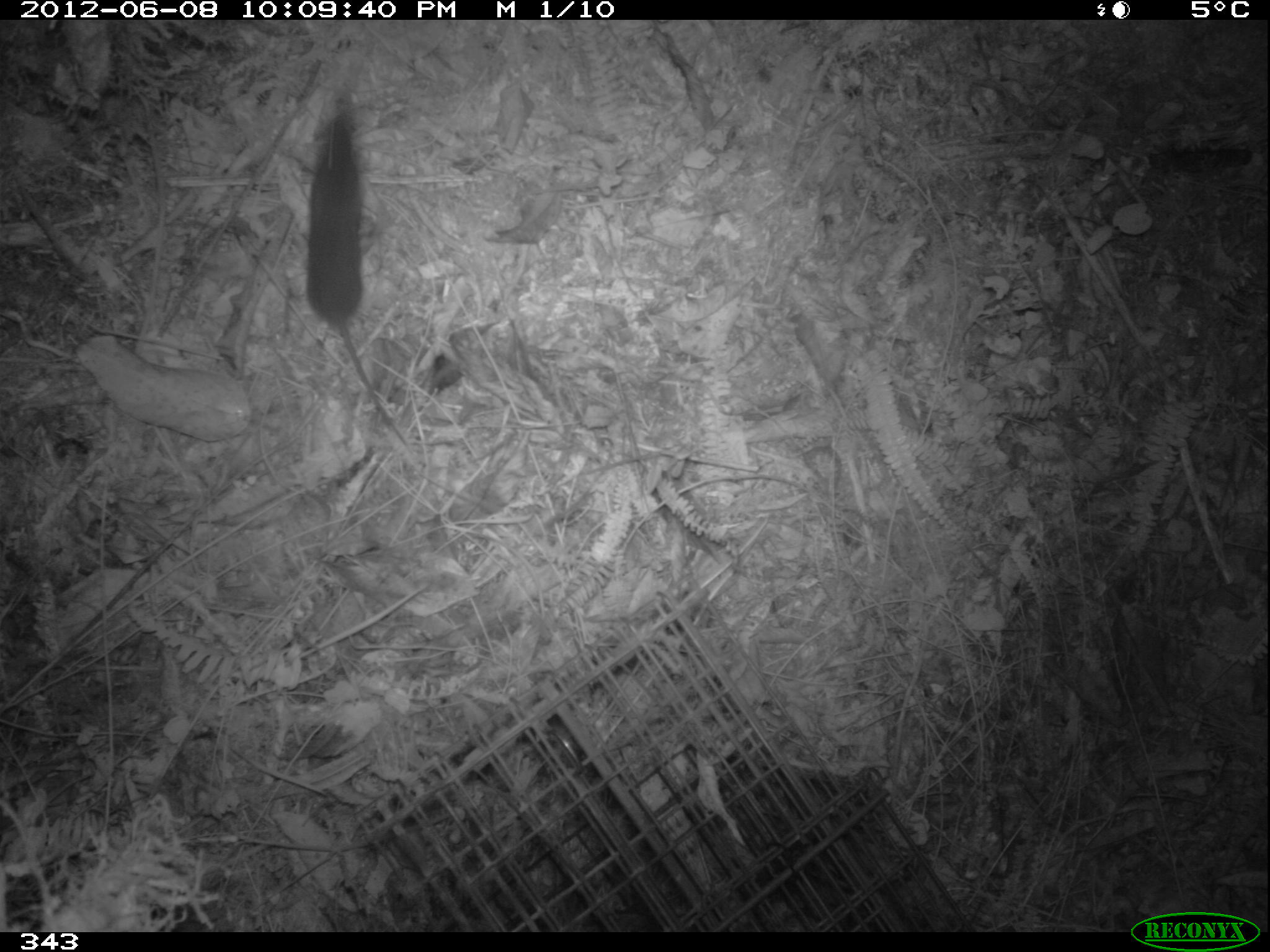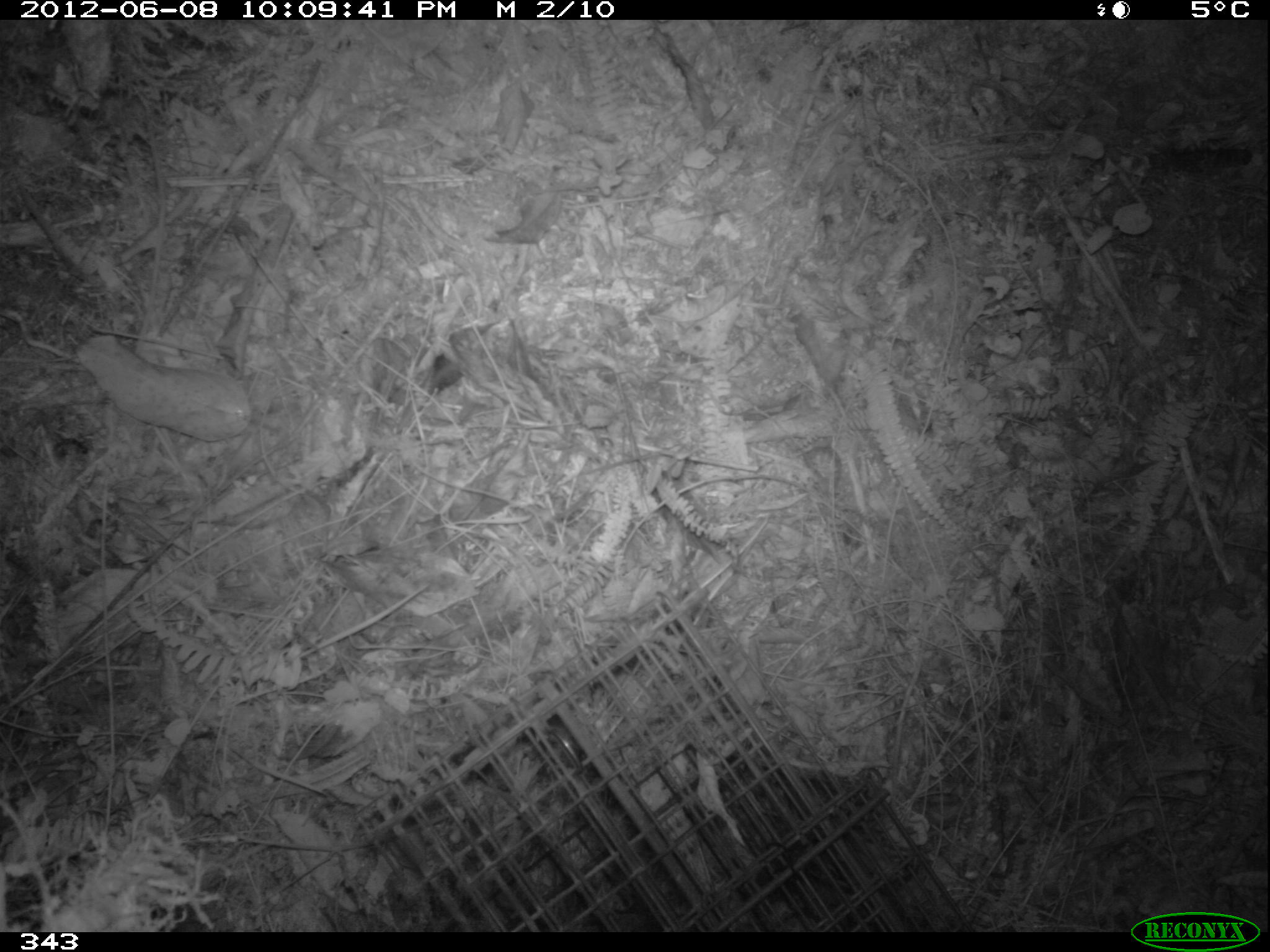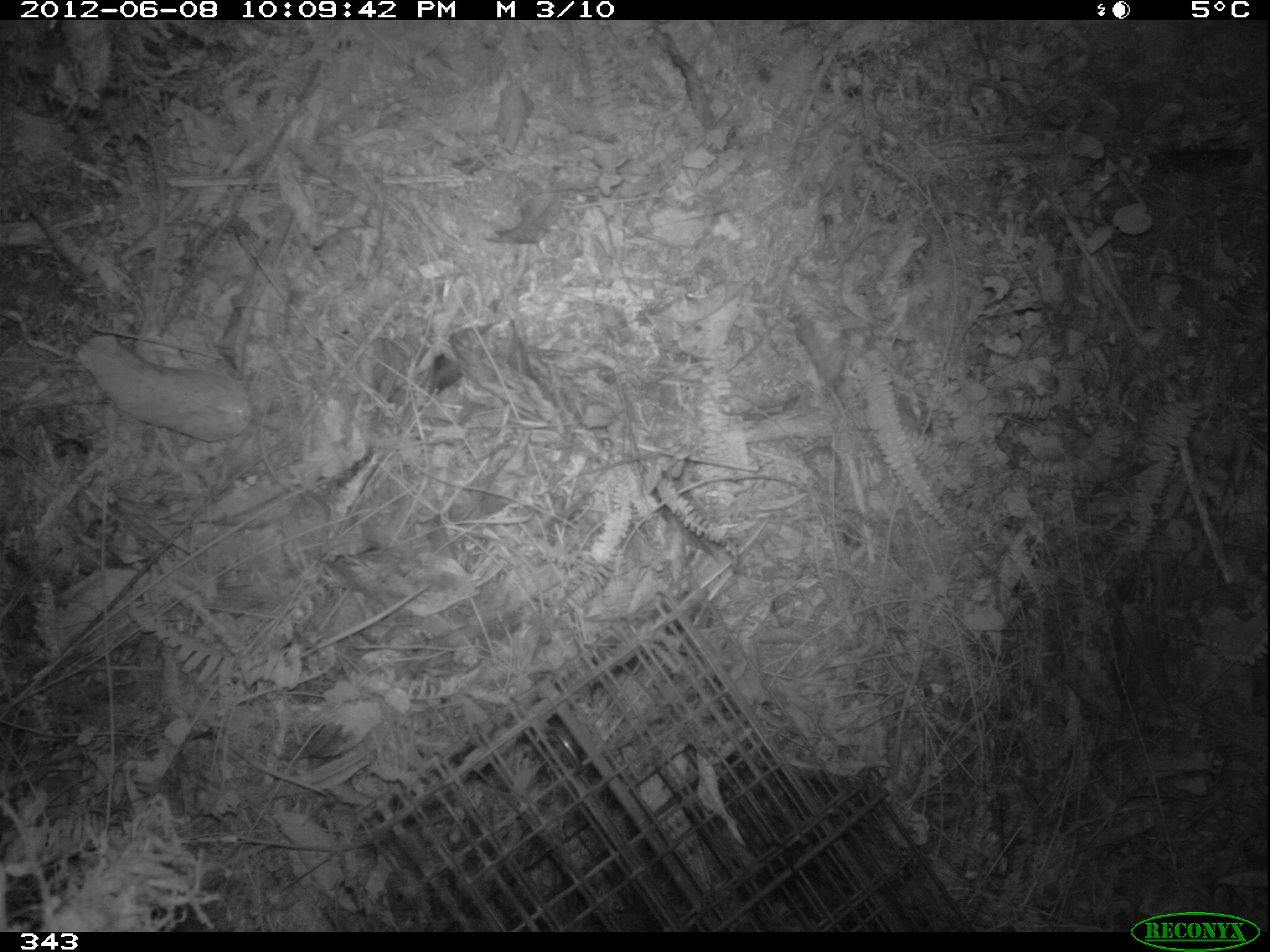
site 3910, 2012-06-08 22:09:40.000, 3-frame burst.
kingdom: Animalia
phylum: Chordata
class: Mammalia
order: Rodentia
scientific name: Rodentia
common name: rodents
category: unknown rodent